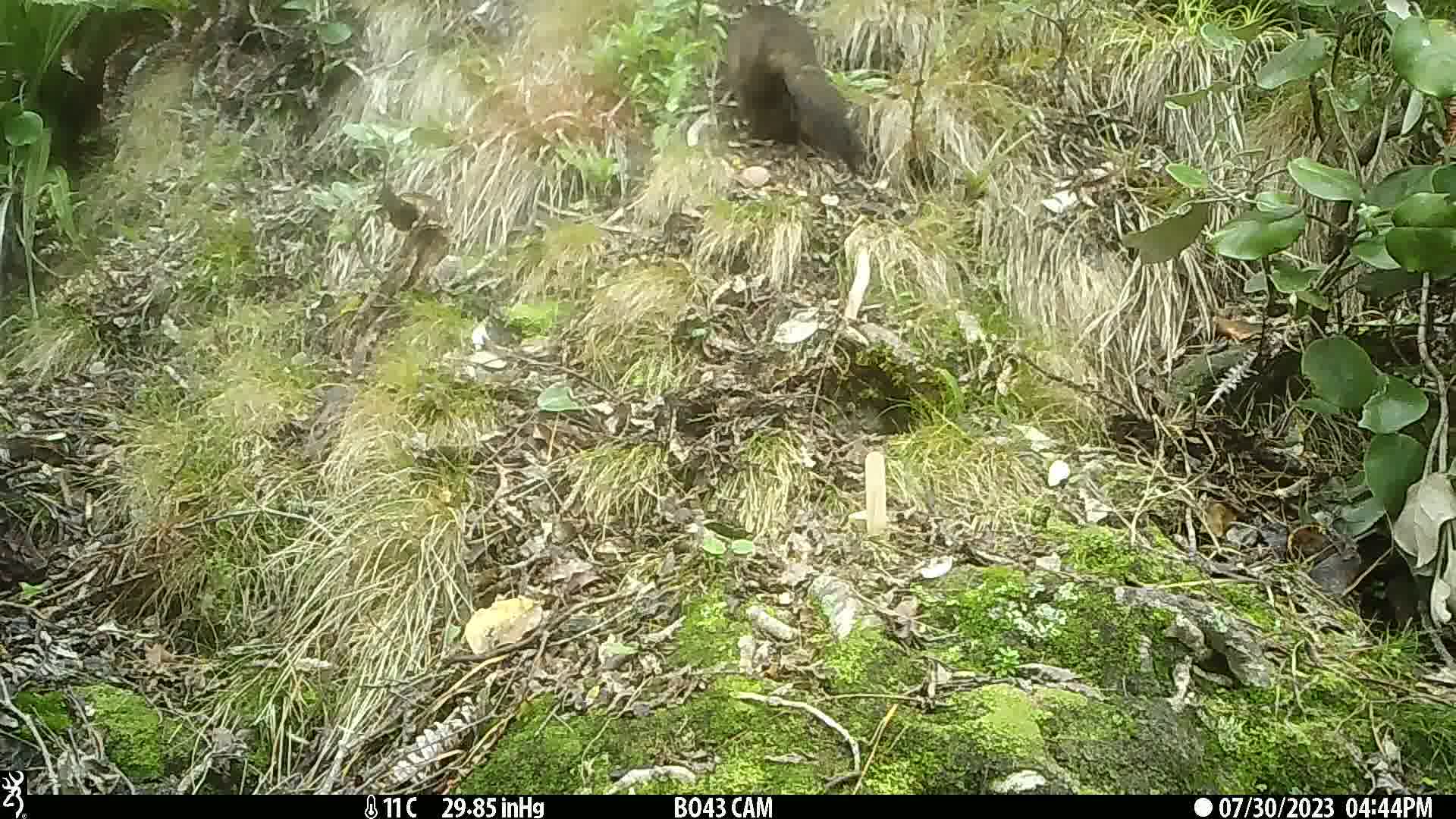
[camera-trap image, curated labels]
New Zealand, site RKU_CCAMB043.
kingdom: Animalia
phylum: Chordata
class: Mammalia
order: Diprotodontia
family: Phalangeridae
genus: Trichosurus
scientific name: Trichosurus vulpecula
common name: common brushtail possum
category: possum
Possum (common brushtail possum) (Trichosurus vulpecula).